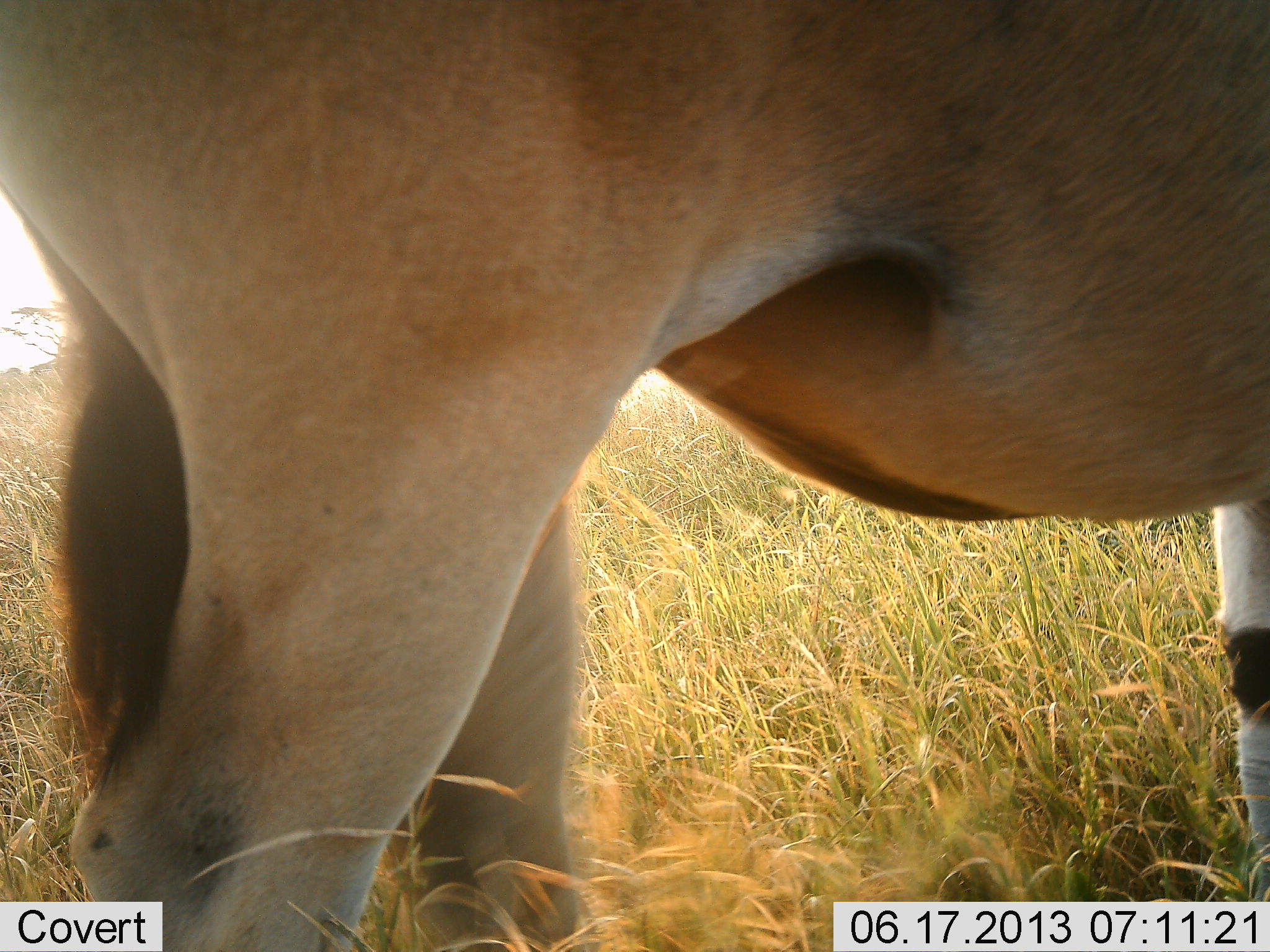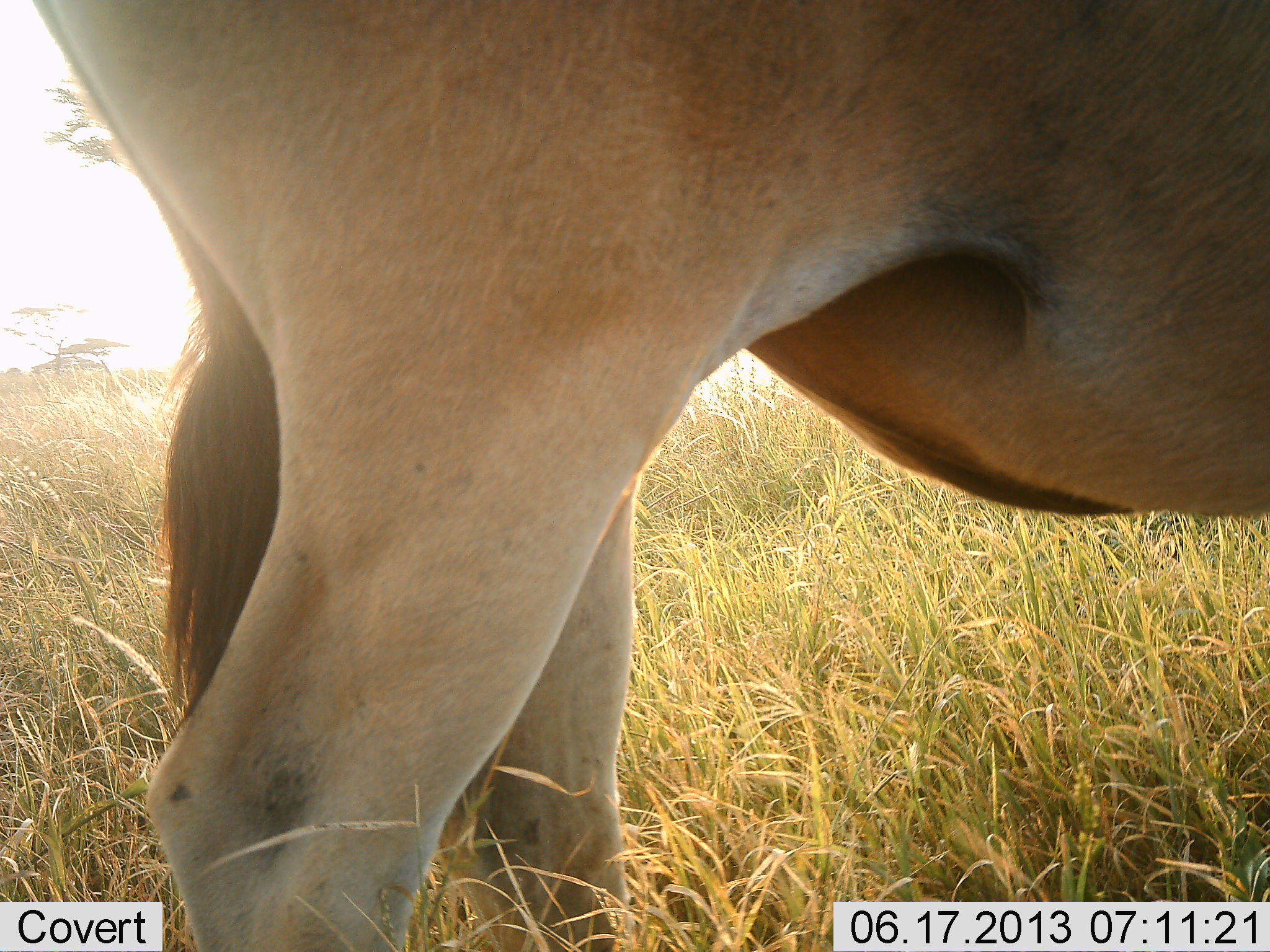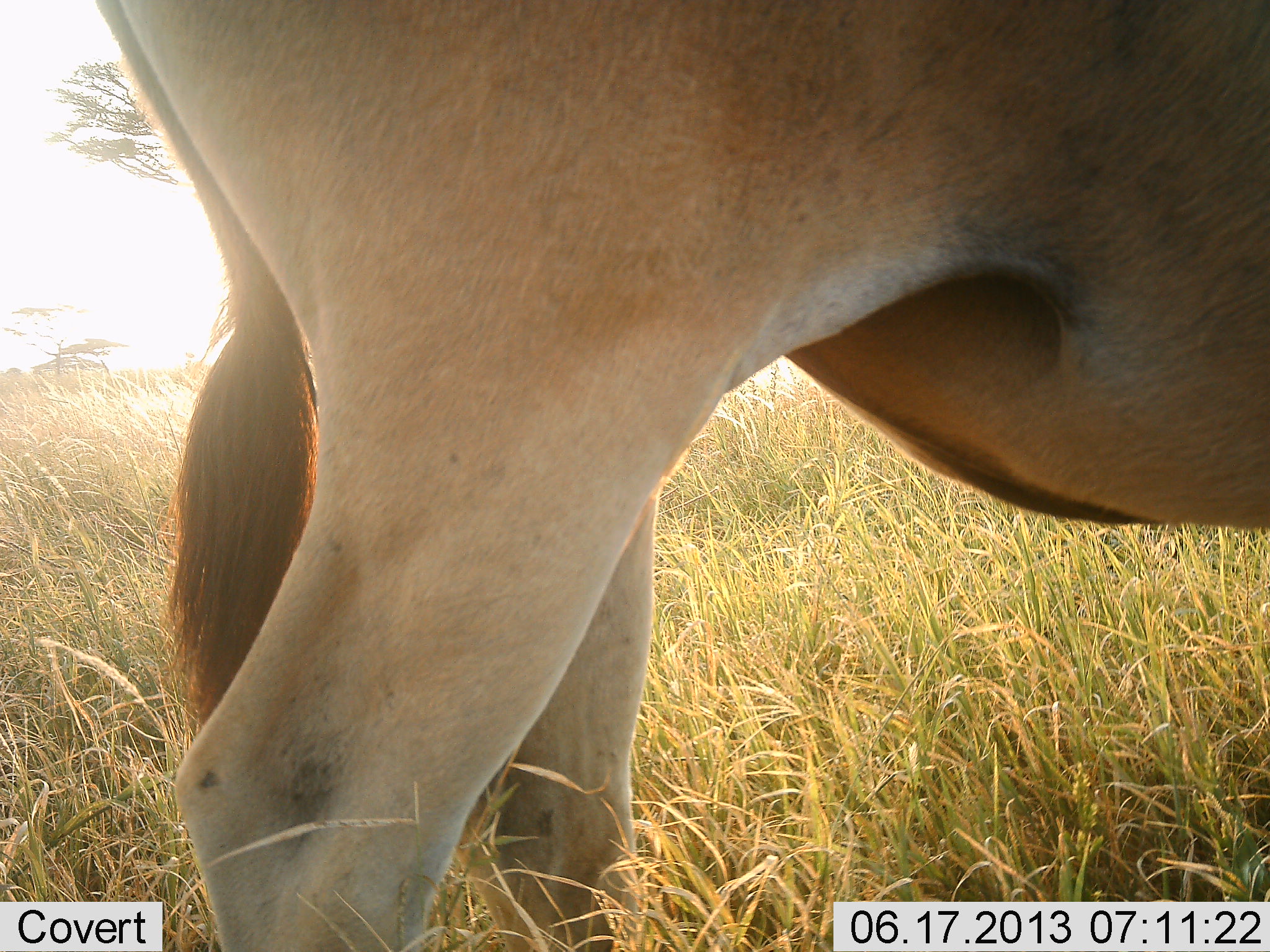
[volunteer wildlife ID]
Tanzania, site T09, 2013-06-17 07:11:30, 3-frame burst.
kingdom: Animalia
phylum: Chordata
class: Mammalia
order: Artiodactyla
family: Bovidae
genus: Tragelaphus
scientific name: Tragelaphus oryx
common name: eland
Eland (Tragelaphus oryx), count 1. Behavior (volunteer vote fractions): standing 71%, resting 0%, moving 29%, interacting 0%. Young present (vote fraction): 0%. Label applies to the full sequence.